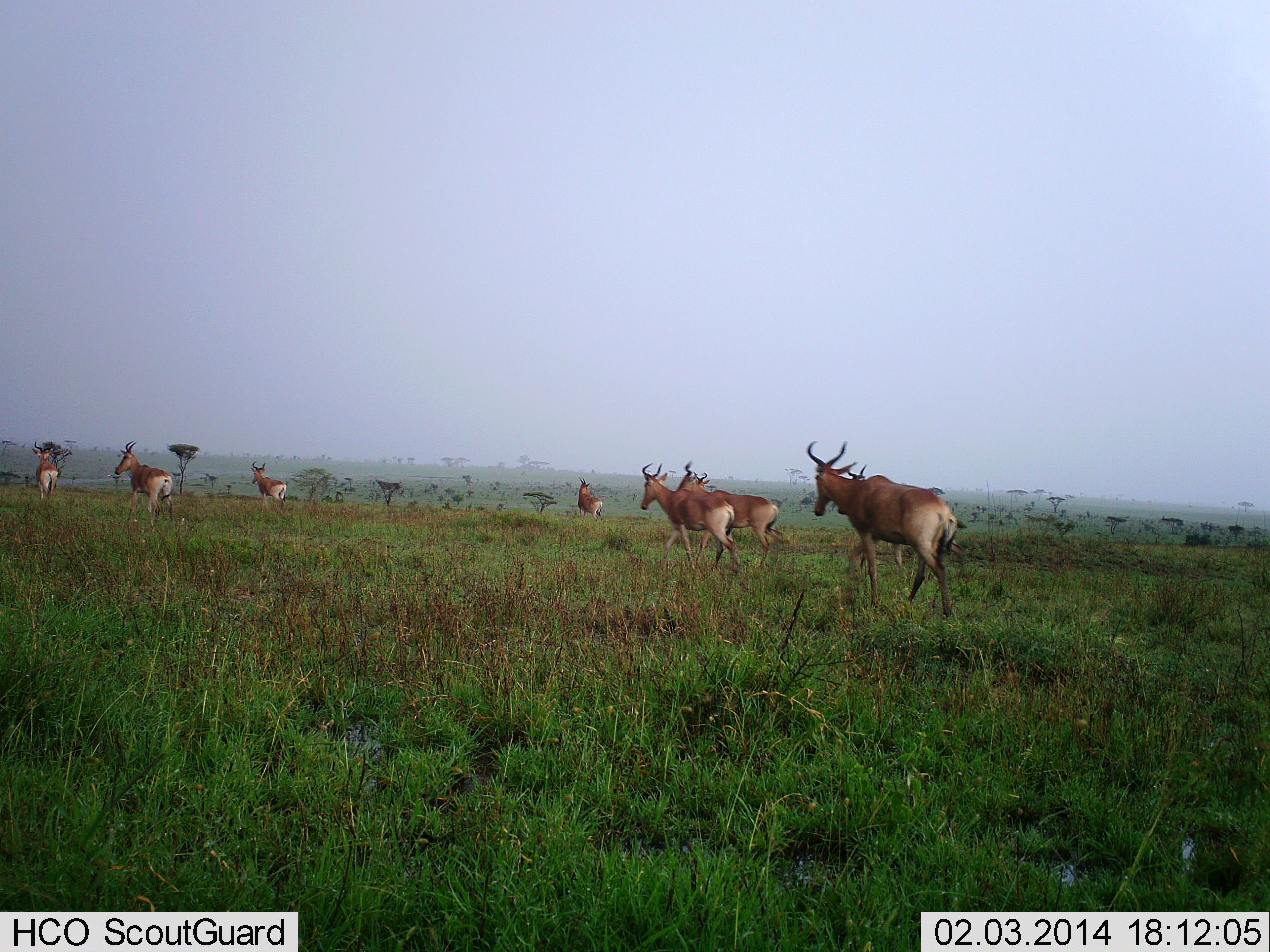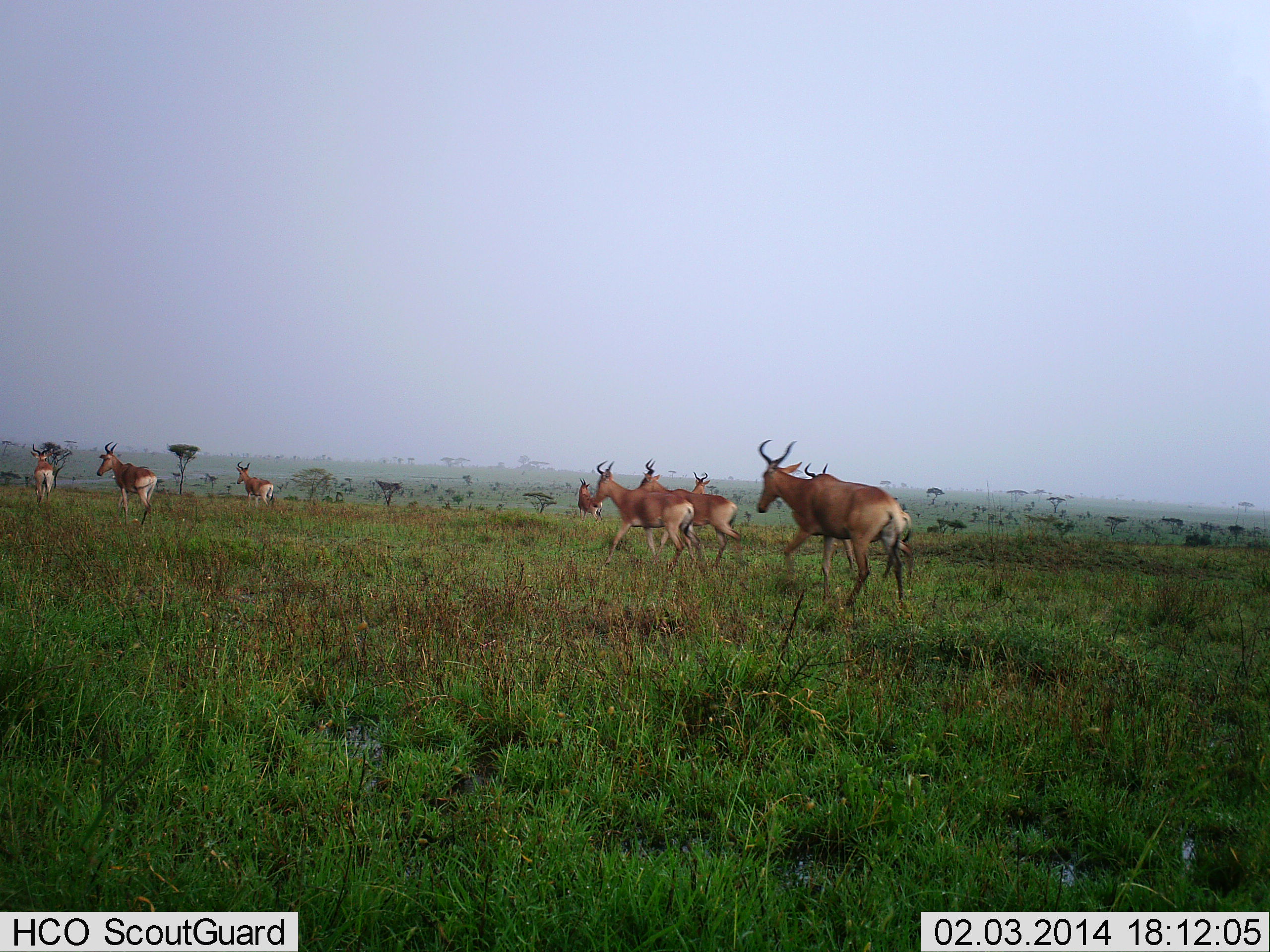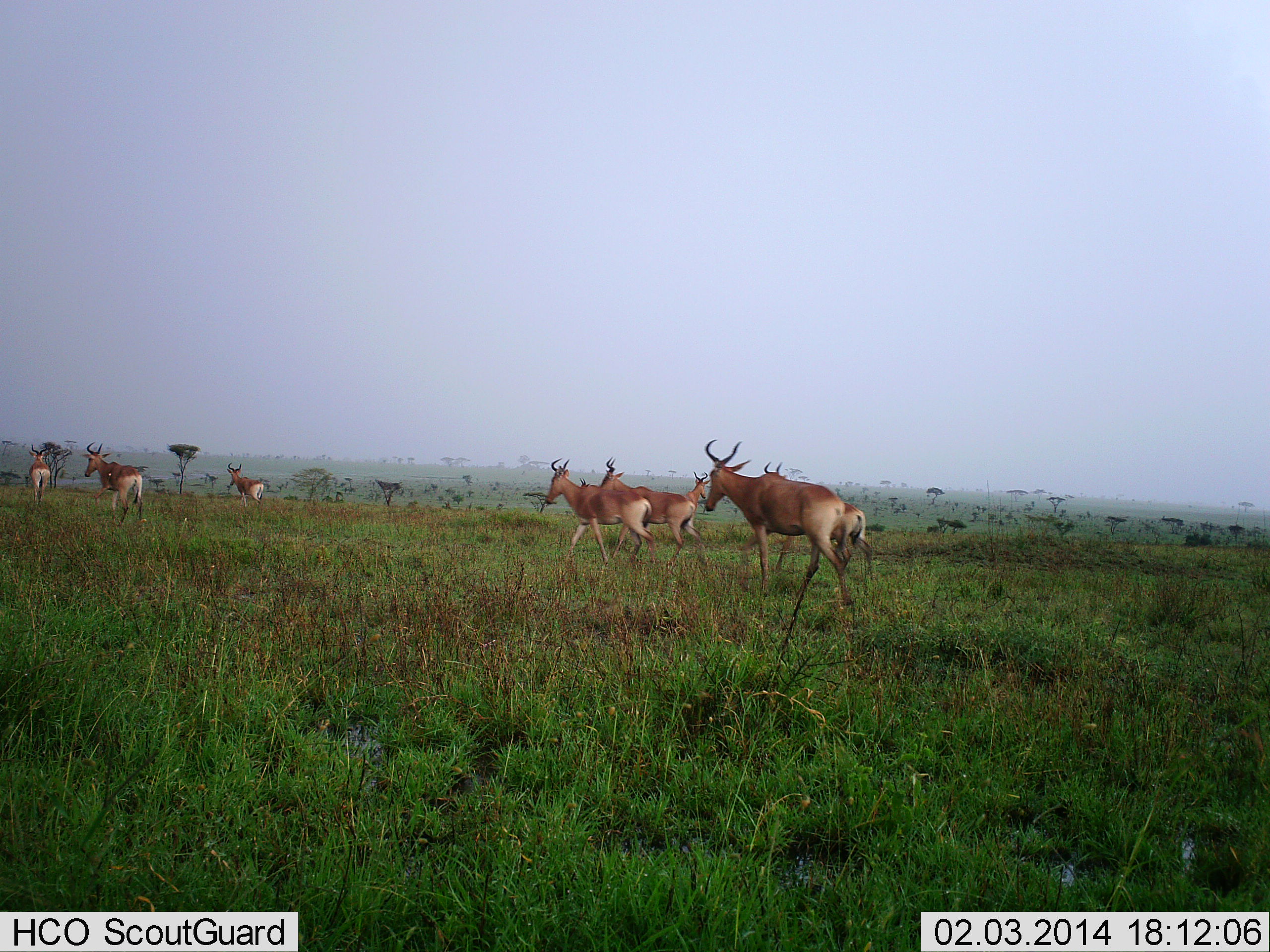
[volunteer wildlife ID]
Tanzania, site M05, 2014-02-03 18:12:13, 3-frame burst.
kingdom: Animalia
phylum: Chordata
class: Mammalia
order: Artiodactyla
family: Bovidae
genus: Alcelaphus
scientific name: Alcelaphus buselaphus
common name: hartebeest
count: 9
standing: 30%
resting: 0%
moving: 100%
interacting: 0%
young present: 0%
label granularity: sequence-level